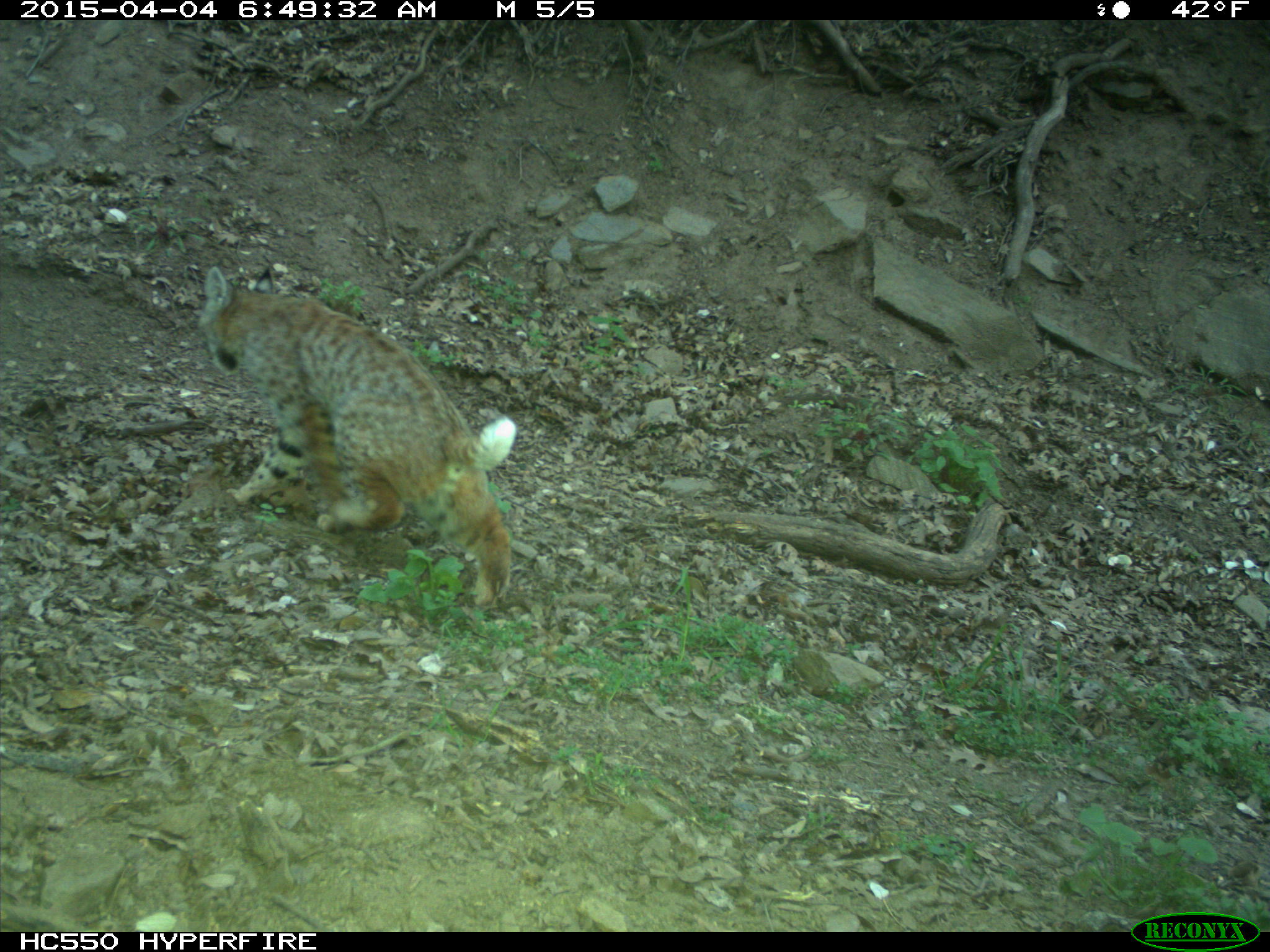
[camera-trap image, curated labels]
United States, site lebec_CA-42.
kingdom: Animalia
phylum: Chordata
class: Mammalia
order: Carnivora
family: Felidae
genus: Lynx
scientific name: Lynx rufus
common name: bobcat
Lynx rufus (bobcat).